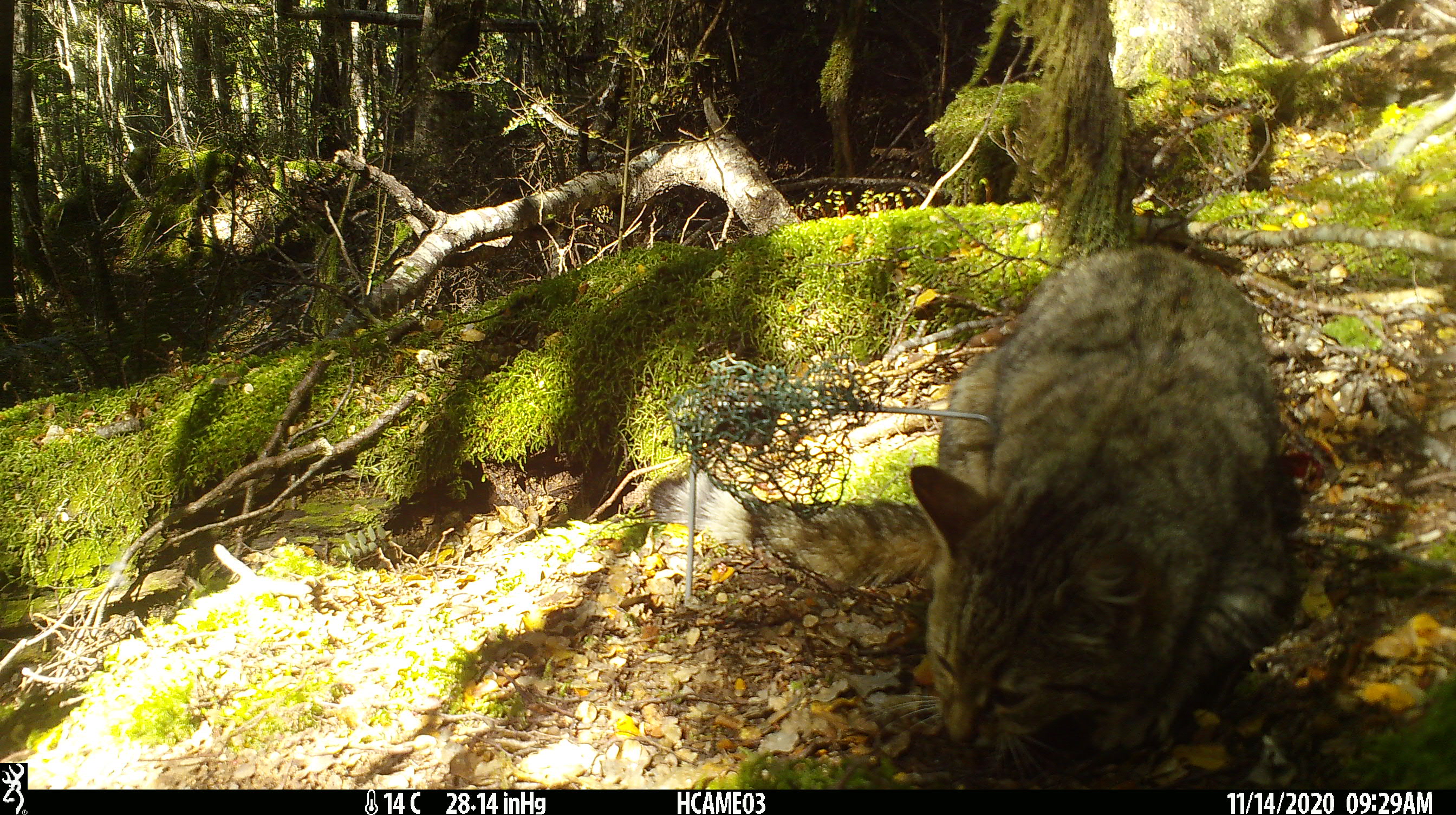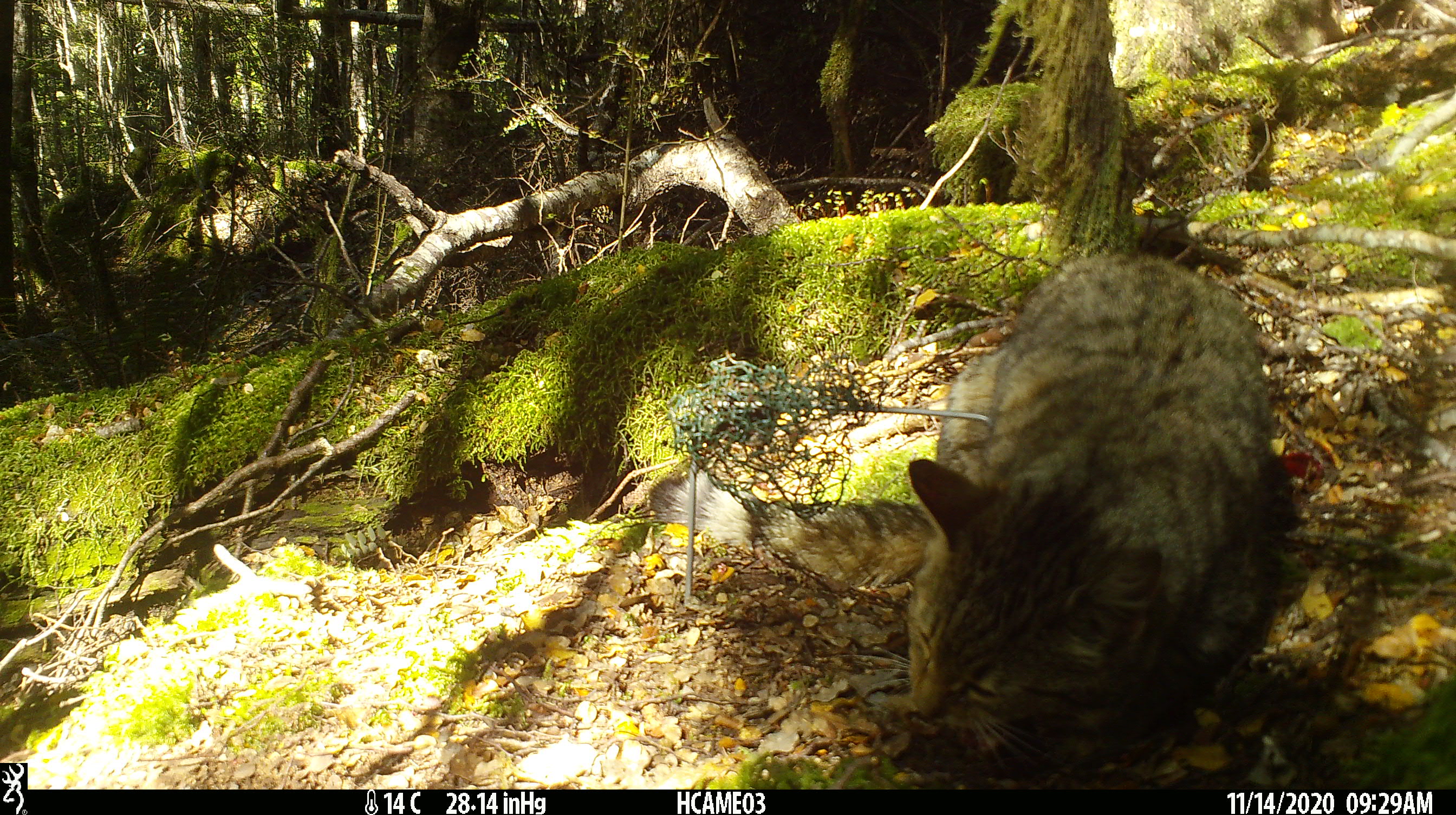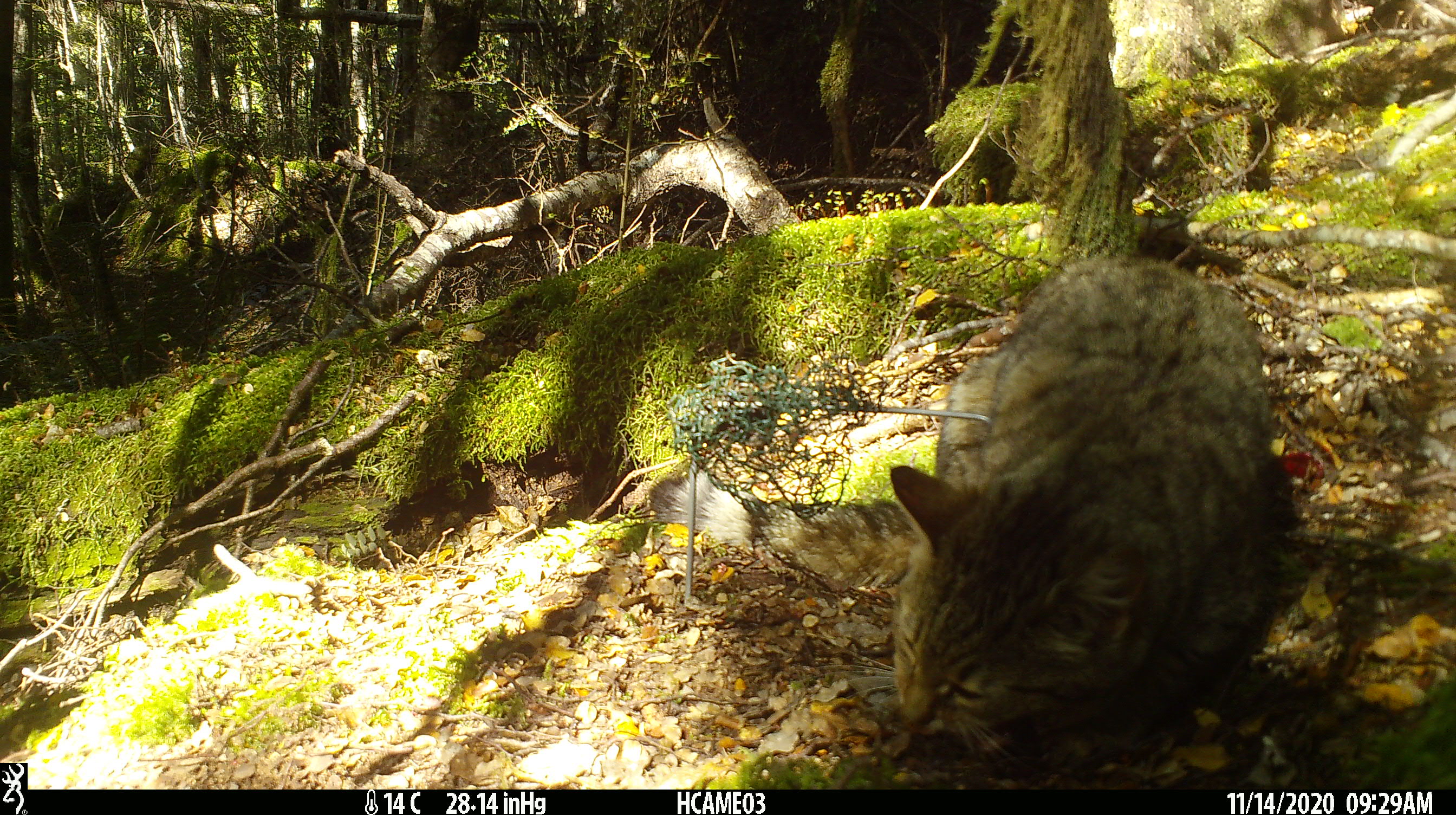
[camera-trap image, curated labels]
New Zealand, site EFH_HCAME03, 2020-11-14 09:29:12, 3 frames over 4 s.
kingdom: Animalia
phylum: Chordata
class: Mammalia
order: Carnivora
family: Felidae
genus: Felis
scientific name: Felis catus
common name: domestic cat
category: cat